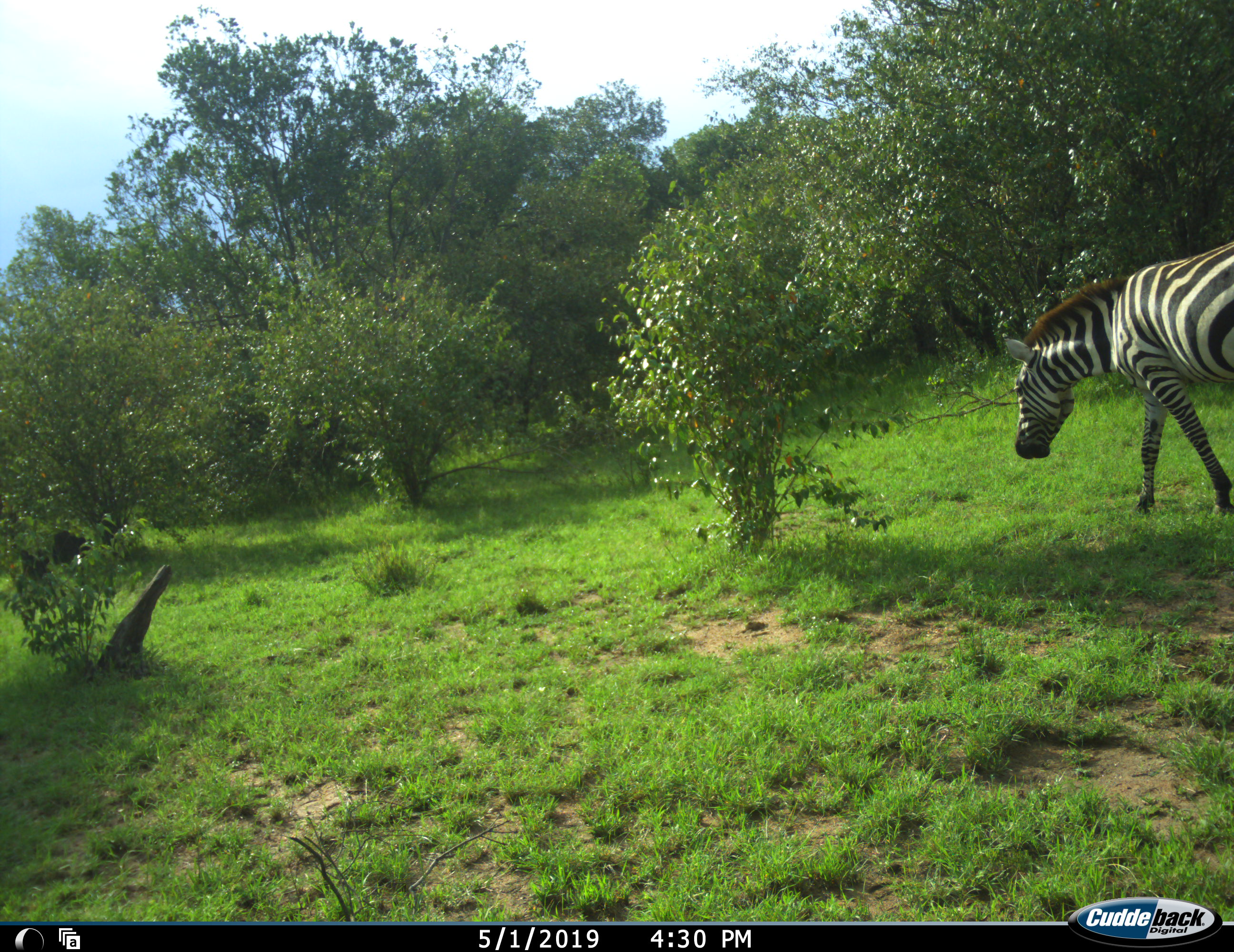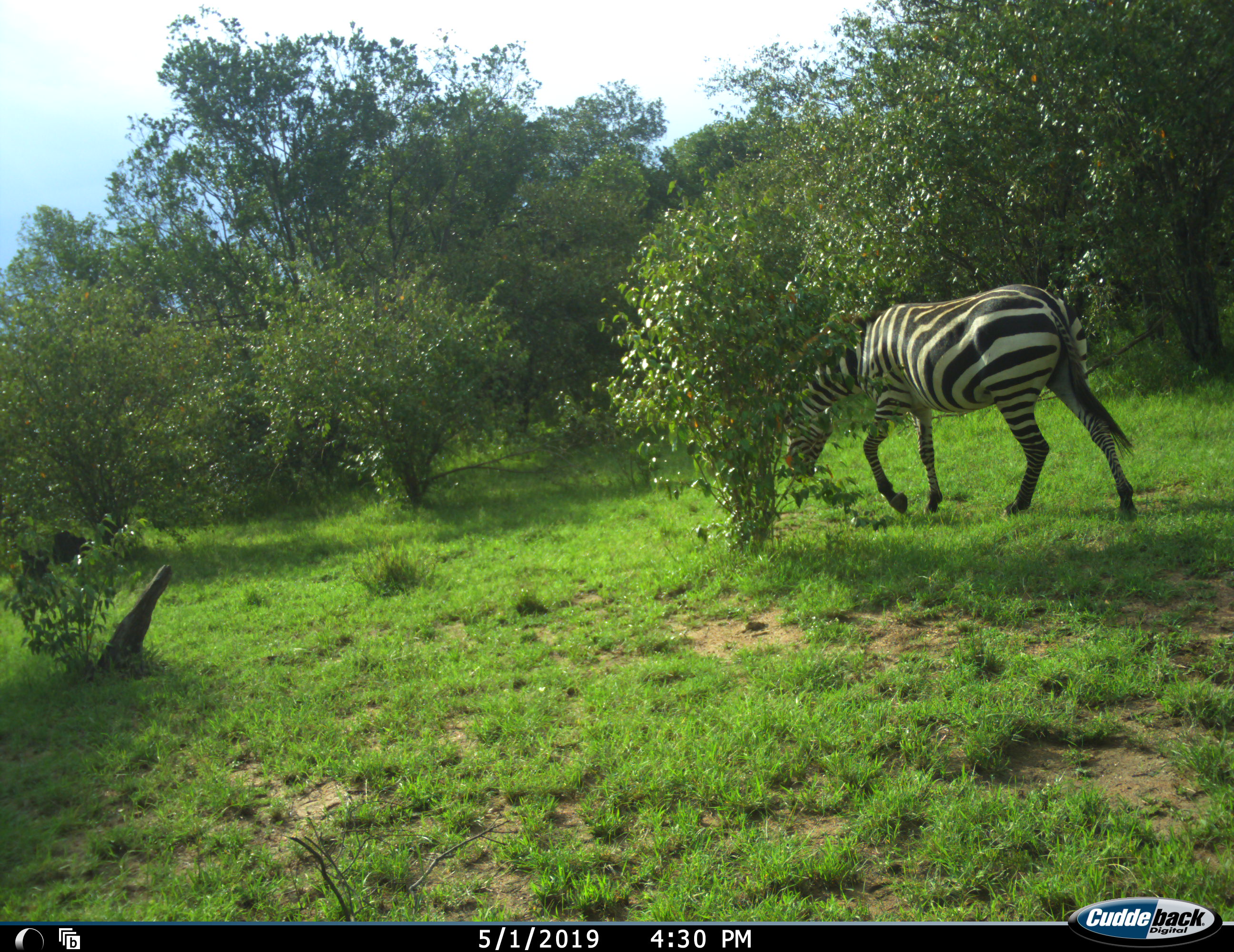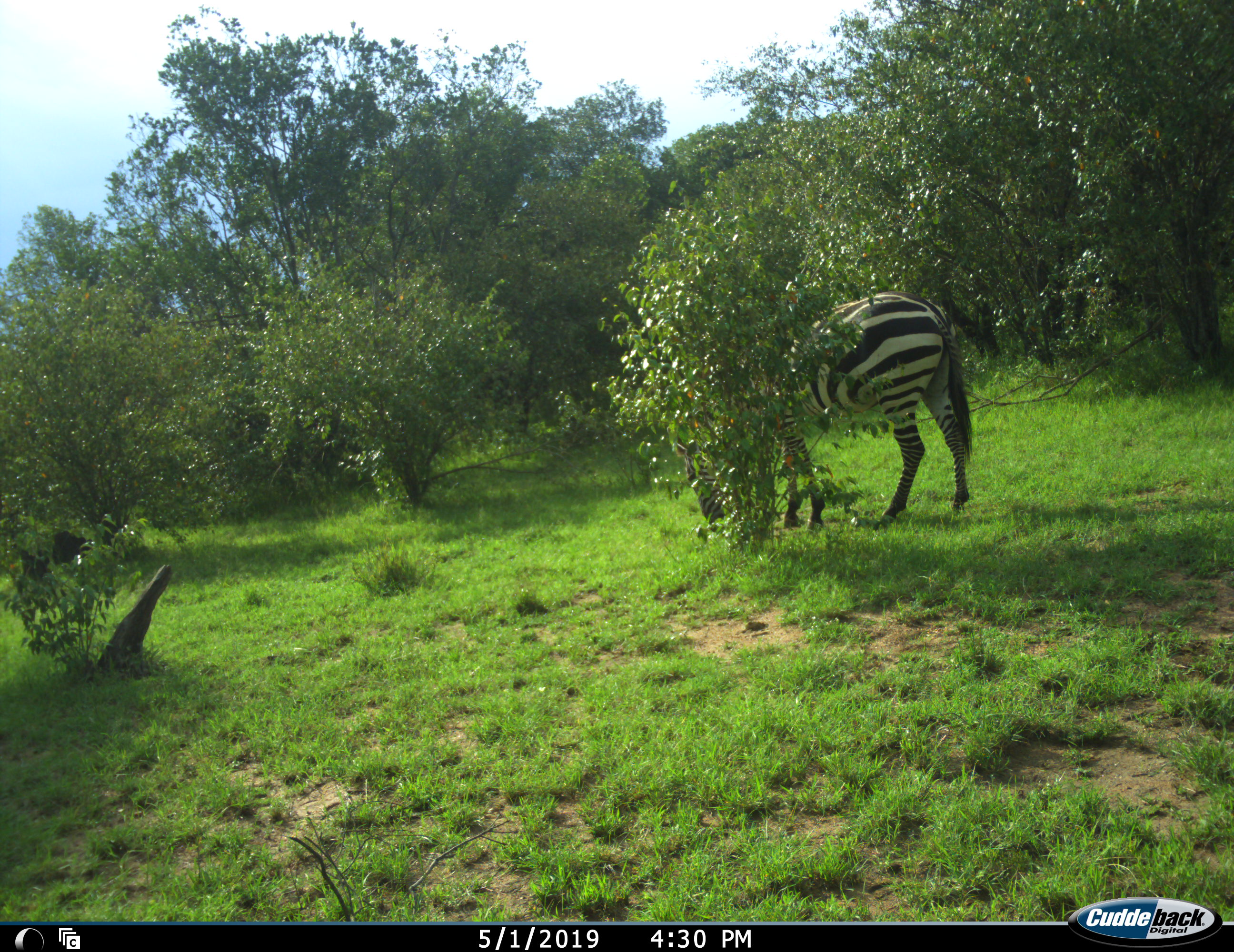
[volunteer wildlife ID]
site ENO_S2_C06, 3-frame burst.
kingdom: Animalia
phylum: Chordata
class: Mammalia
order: Perissodactyla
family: Equidae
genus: Equus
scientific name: Equus quagga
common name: plains zebra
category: zebraplains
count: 1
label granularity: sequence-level